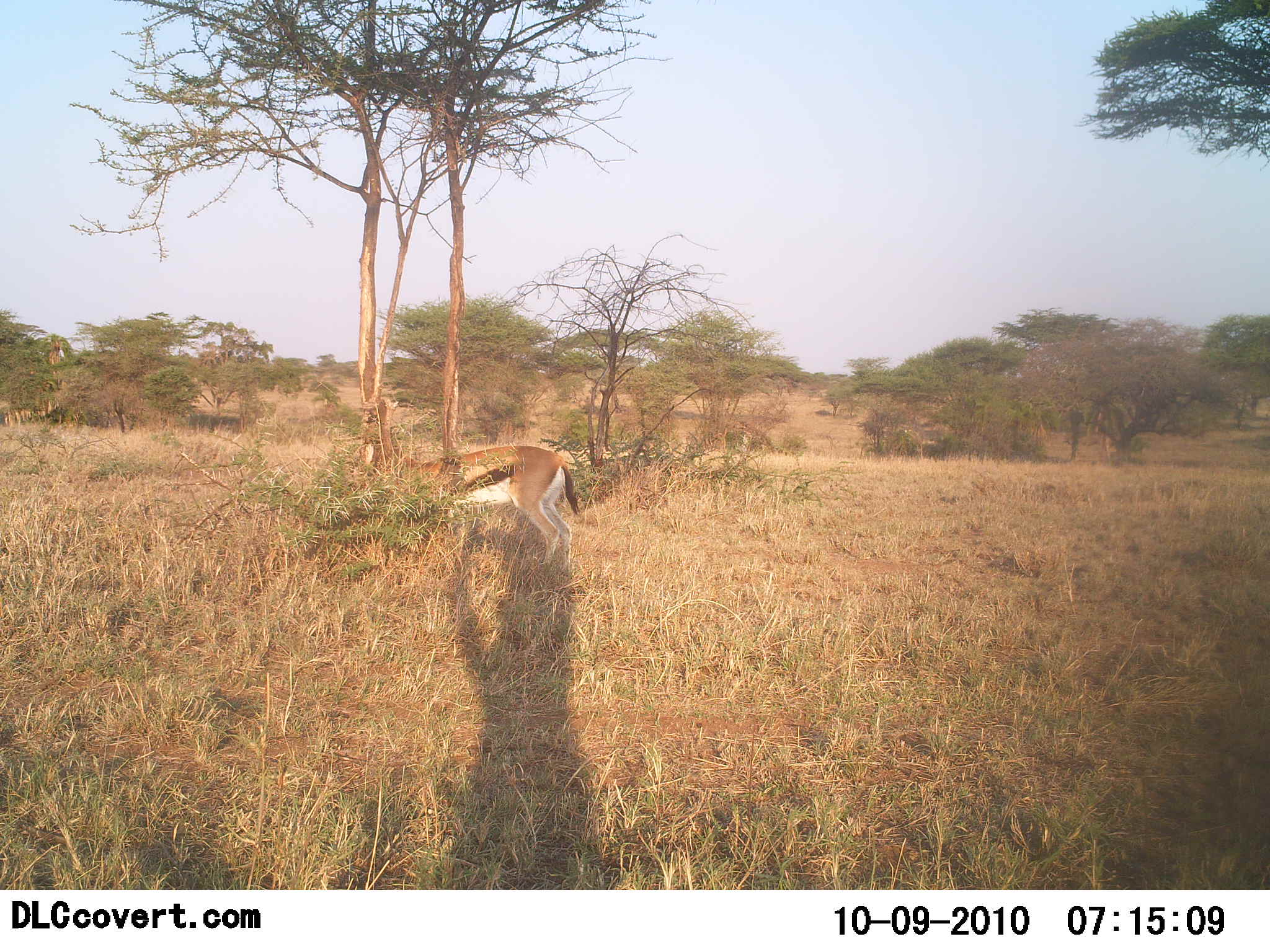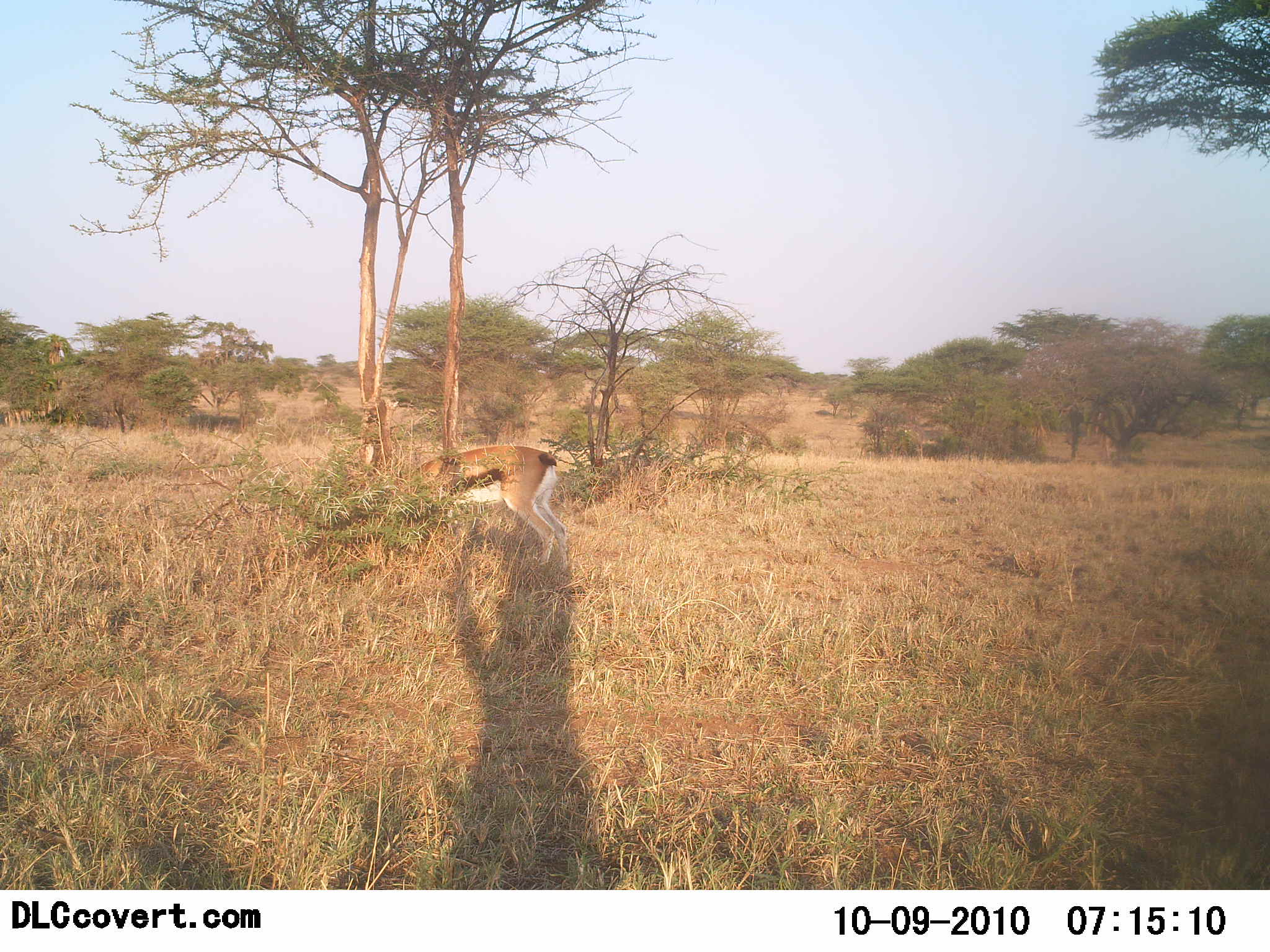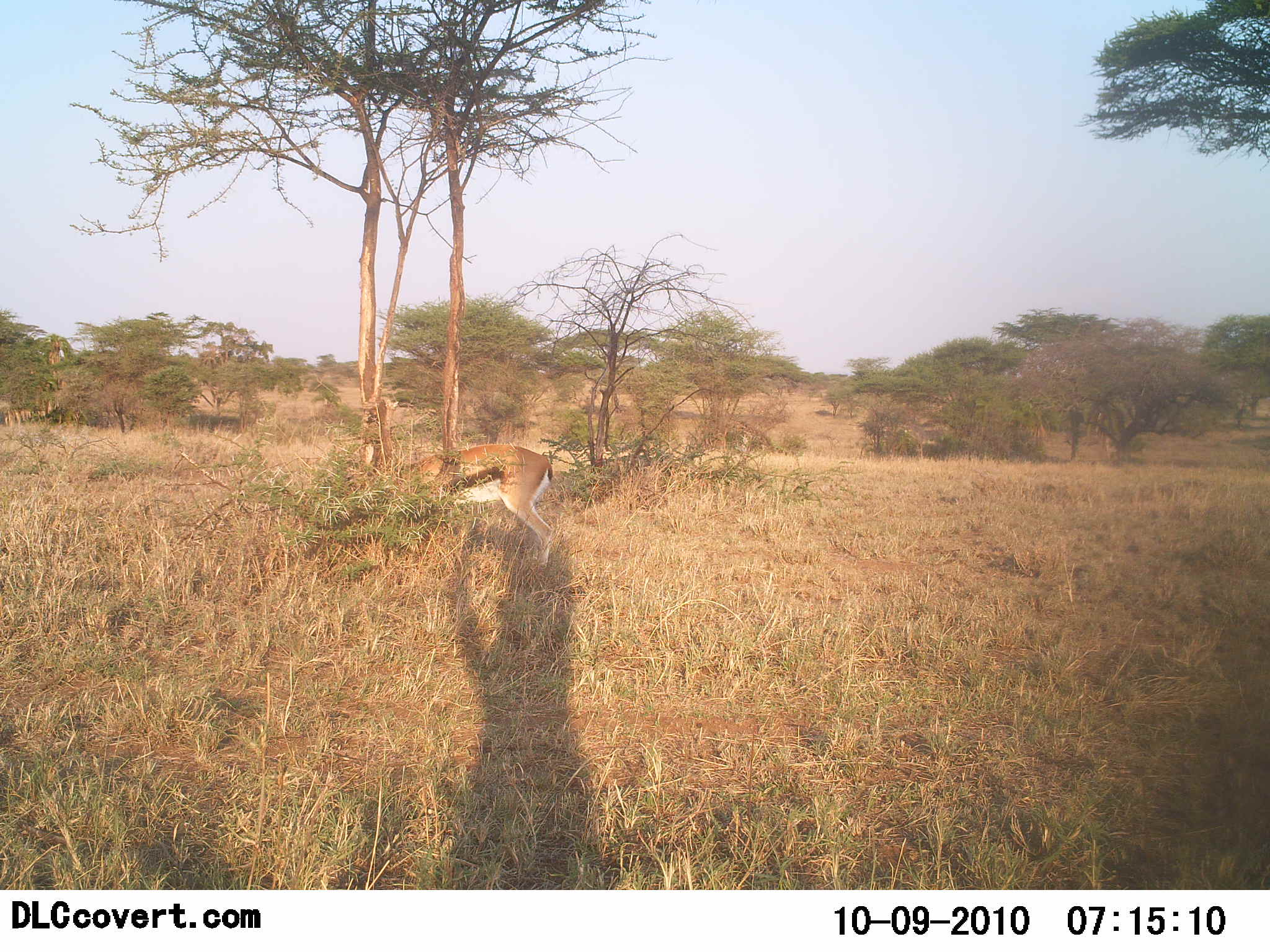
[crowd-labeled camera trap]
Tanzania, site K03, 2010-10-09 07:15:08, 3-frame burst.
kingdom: Animalia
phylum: Chordata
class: Mammalia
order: Artiodactyla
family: Bovidae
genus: Eudorcas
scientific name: Eudorcas thomsonii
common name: thomson's gazelle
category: gazellethomsons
Gazellethomsons (thomson's gazelle) (Eudorcas thomsonii), count 1. Behavior (volunteer vote fractions): standing 38%, resting 0%, moving 5%, interacting 0%. Young present (vote fraction): 0%. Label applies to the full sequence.